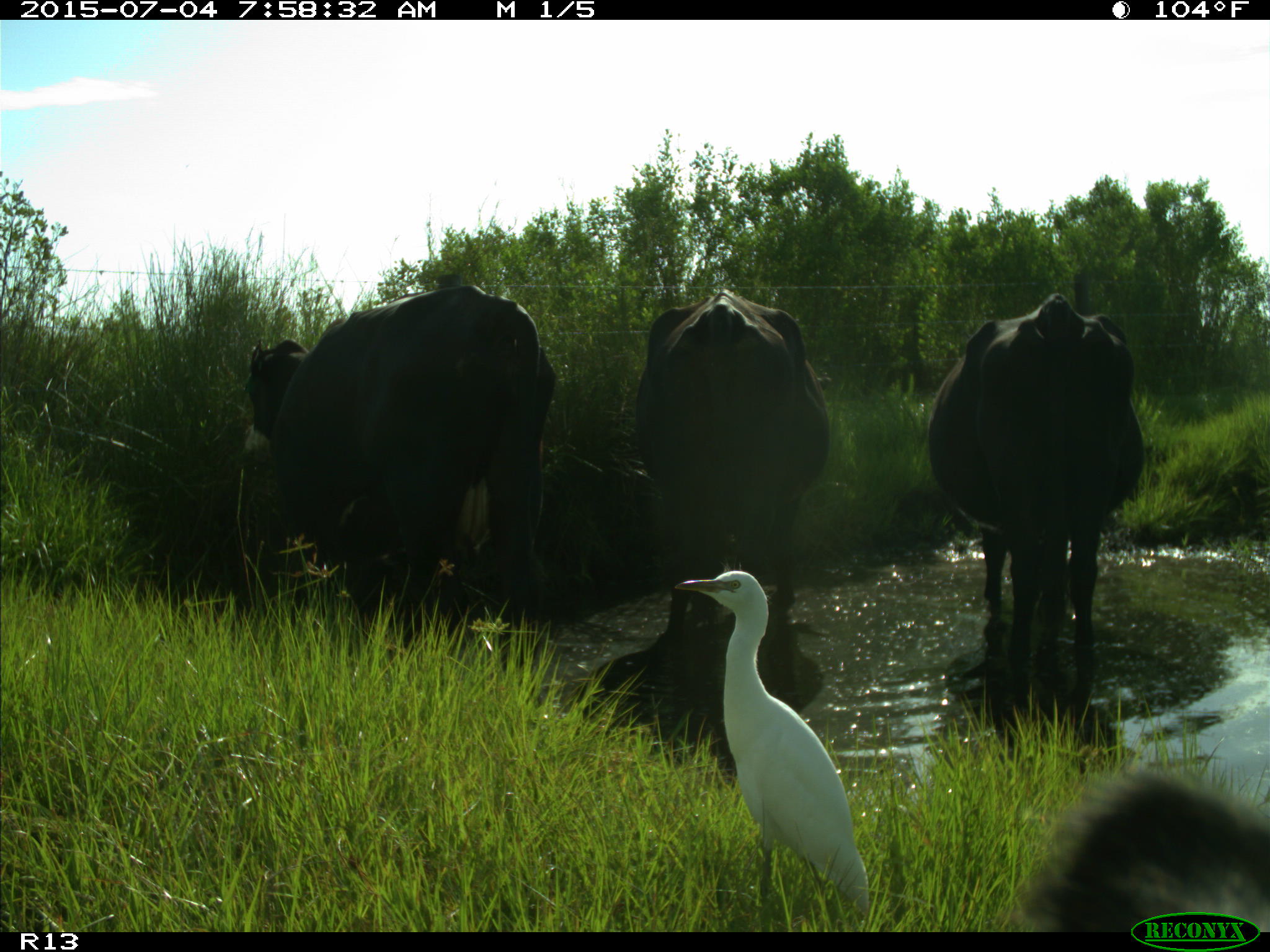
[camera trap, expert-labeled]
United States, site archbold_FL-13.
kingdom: Animalia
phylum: Chordata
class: Mammalia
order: Artiodactyla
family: Bovidae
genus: Bos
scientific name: Bos taurus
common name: domestic cow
Bos taurus (domestic cow).